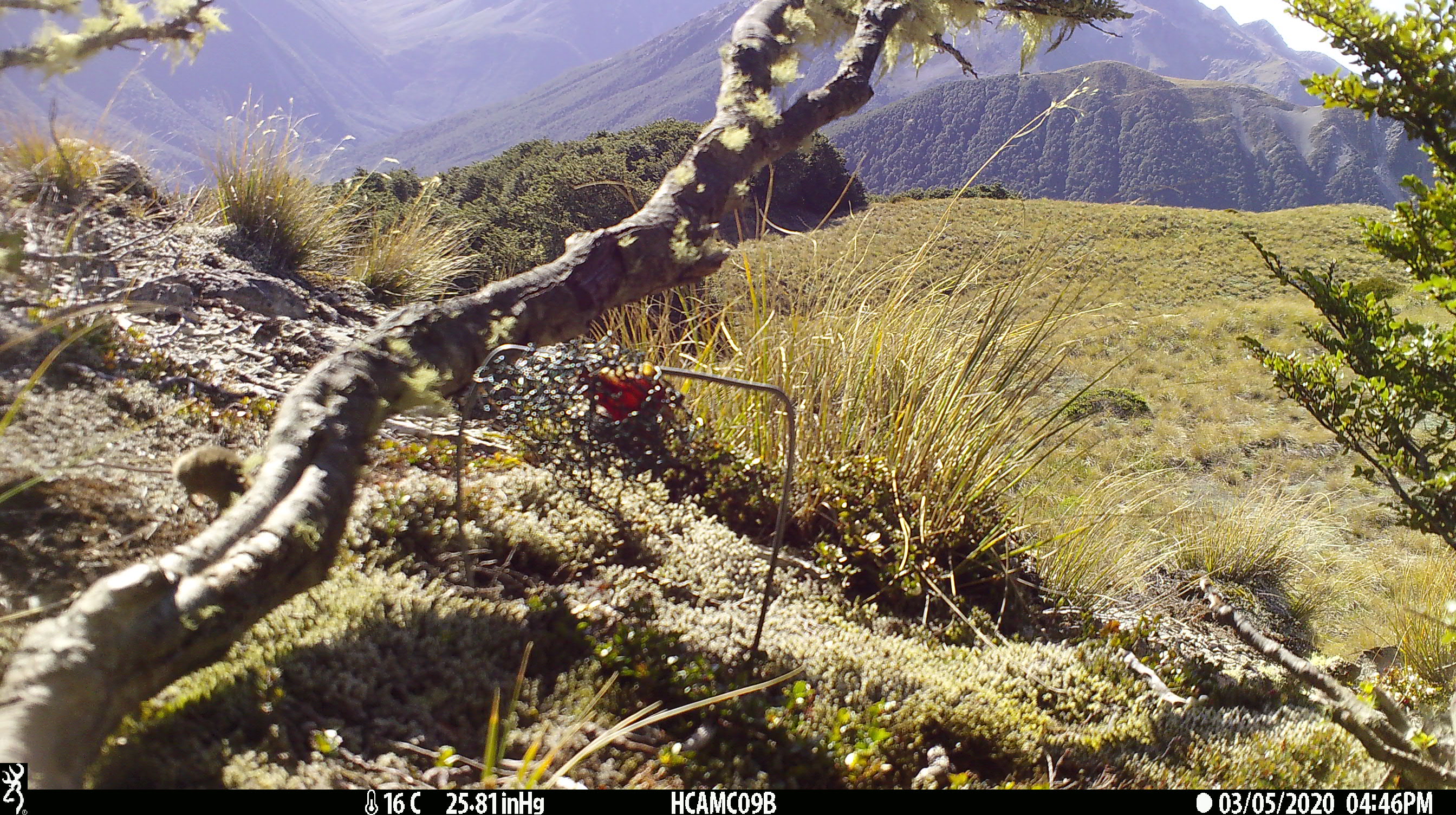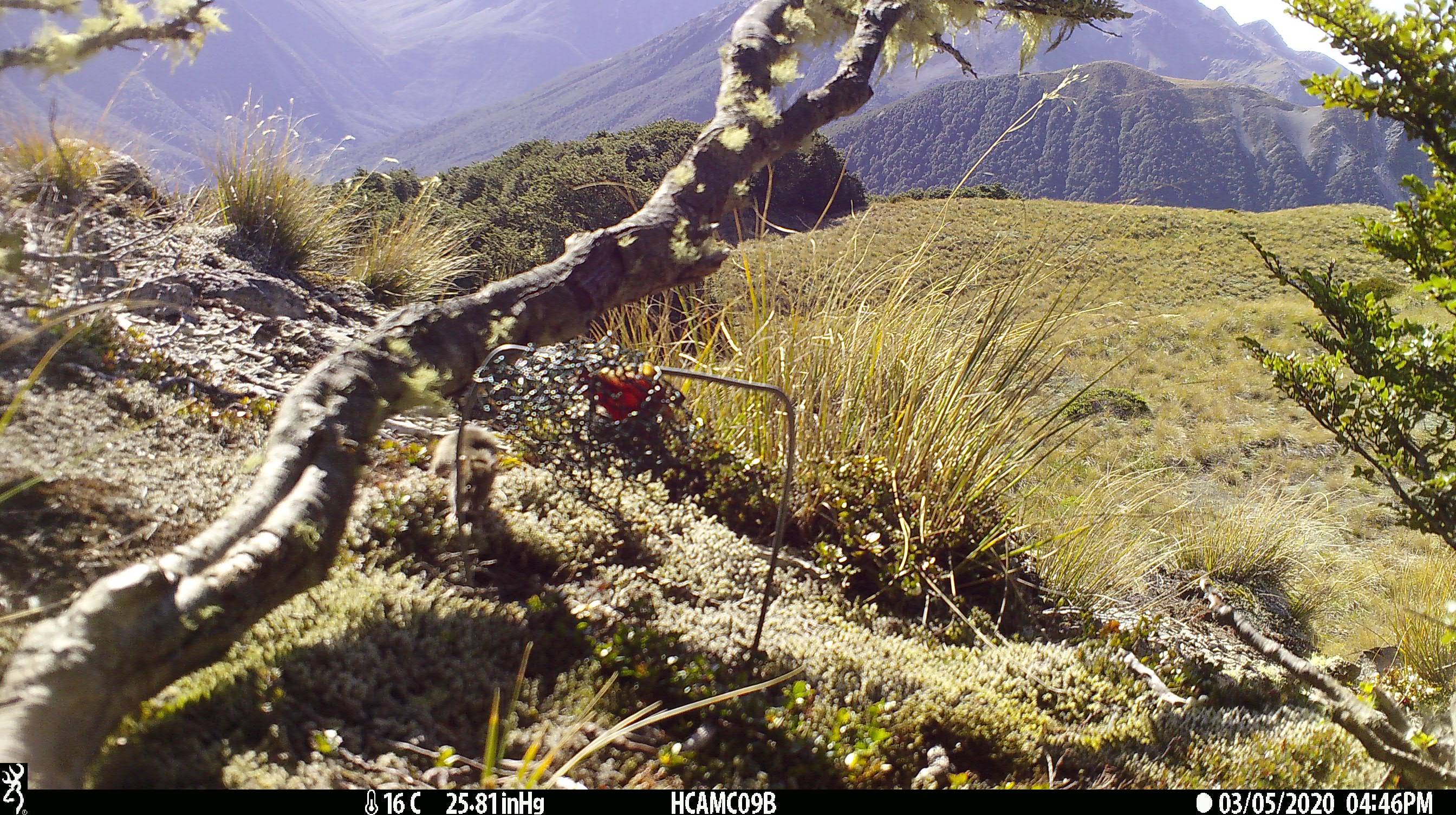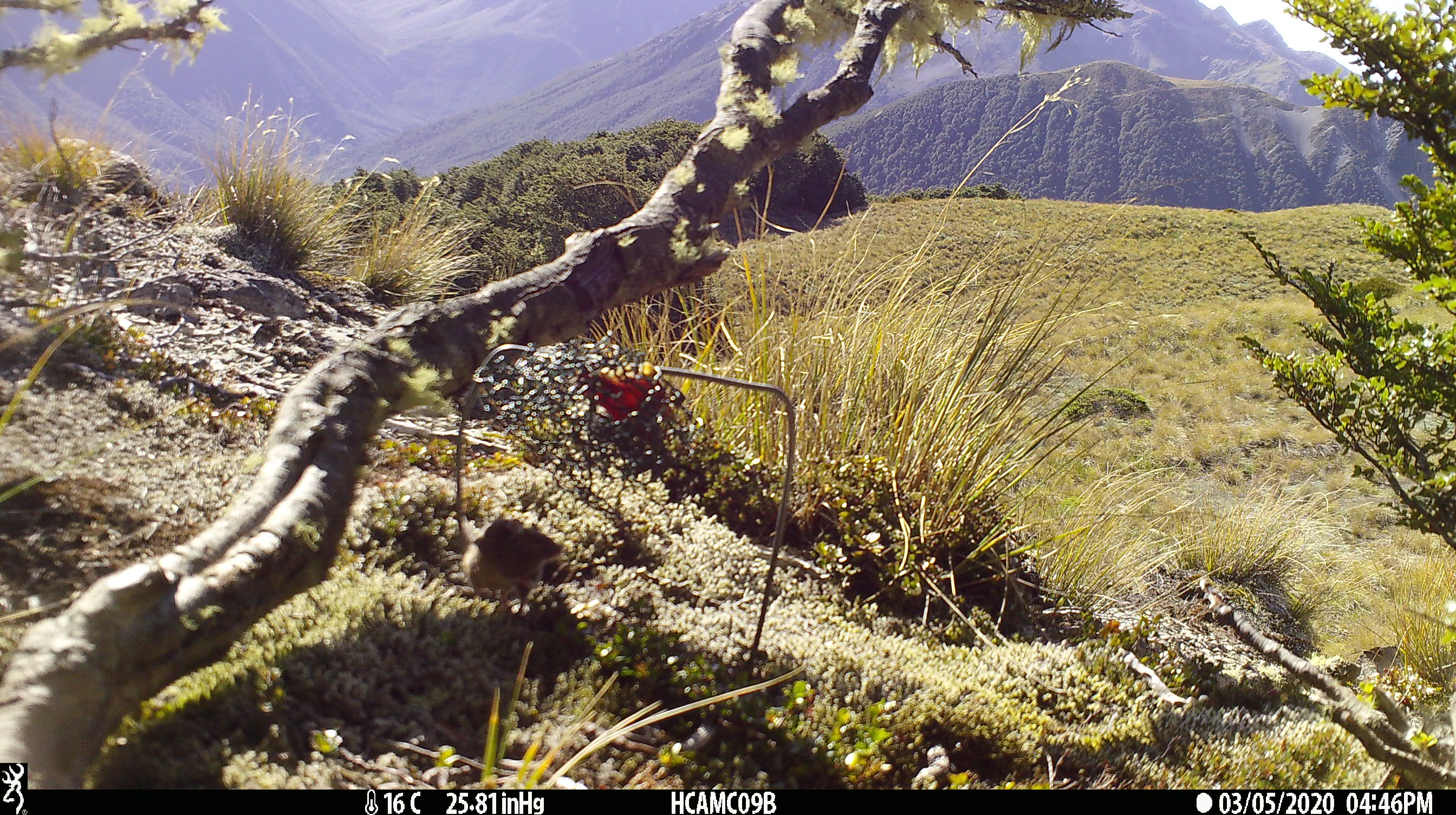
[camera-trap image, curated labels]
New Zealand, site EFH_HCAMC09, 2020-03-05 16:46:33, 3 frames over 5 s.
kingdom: Animalia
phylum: Chordata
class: Mammalia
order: Rodentia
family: Muridae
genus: Mus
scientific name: Mus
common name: mouse